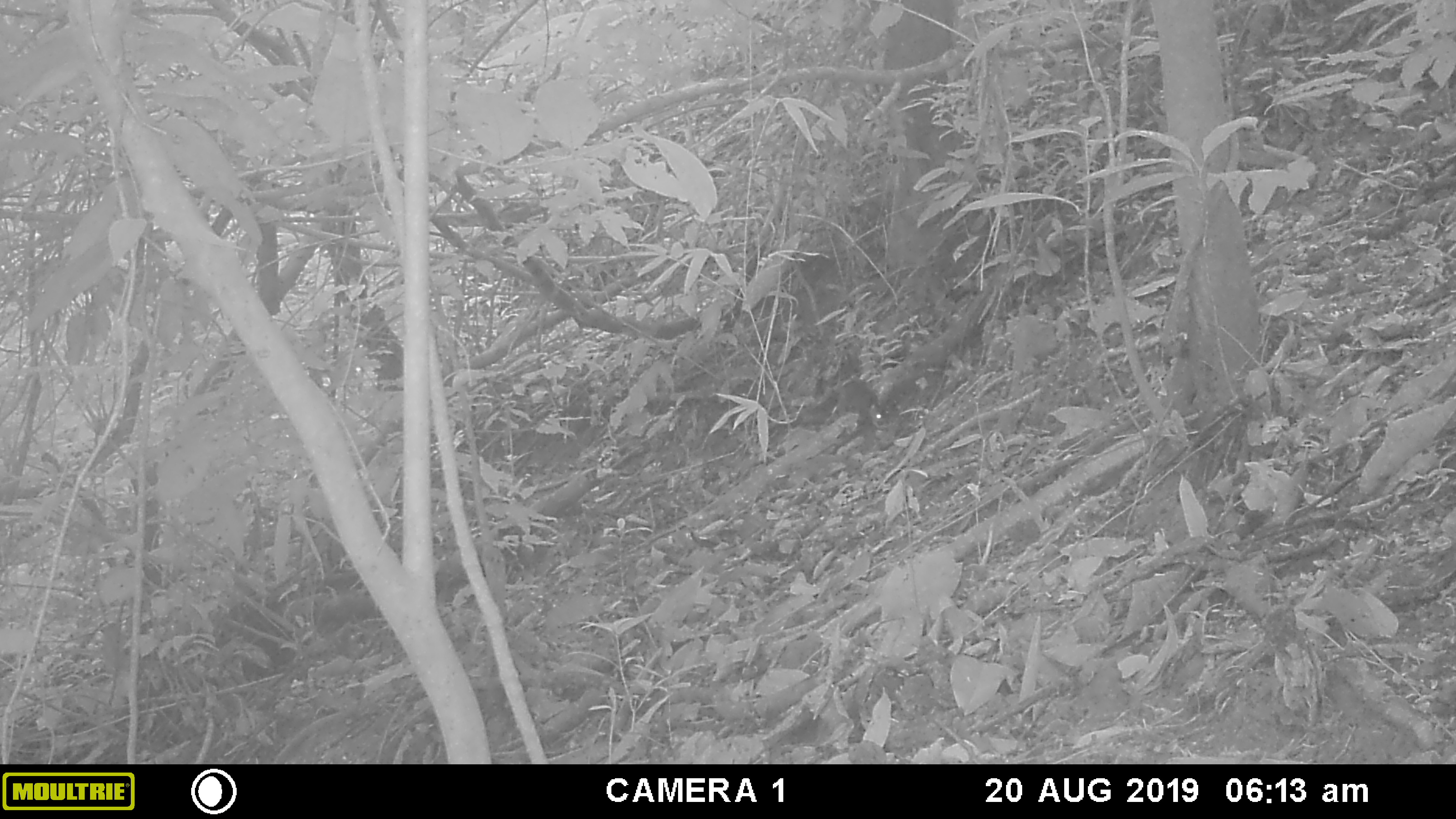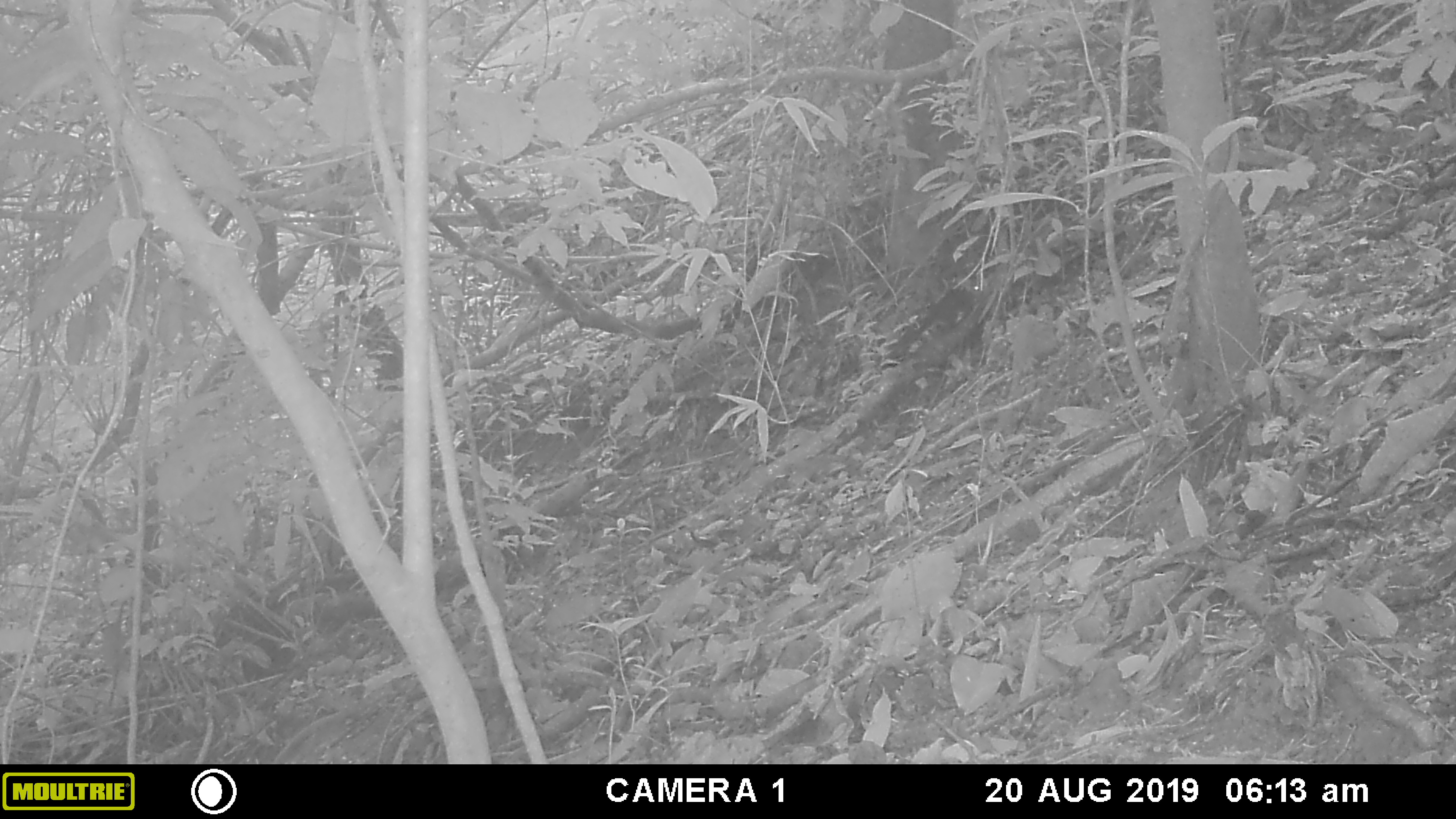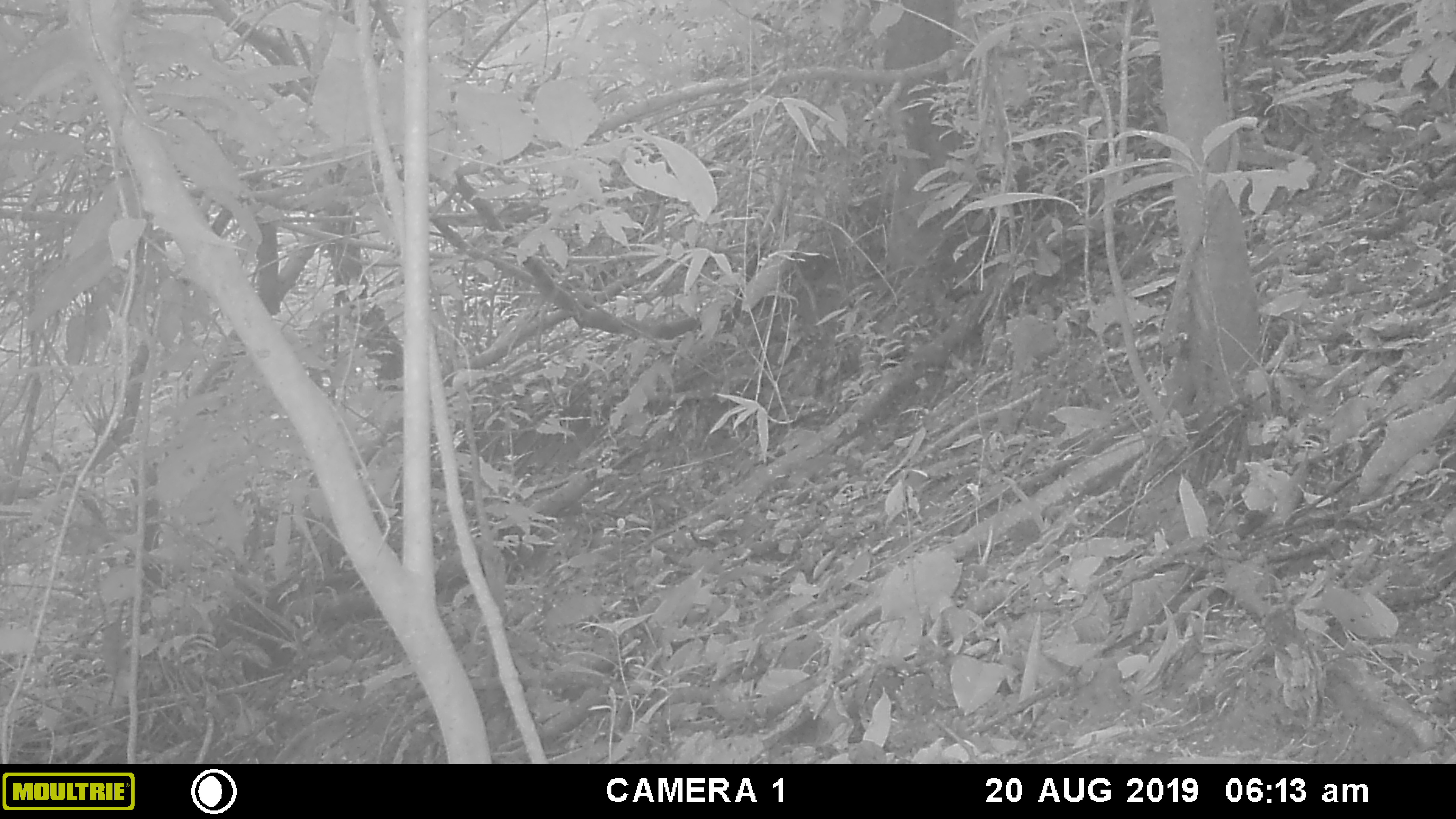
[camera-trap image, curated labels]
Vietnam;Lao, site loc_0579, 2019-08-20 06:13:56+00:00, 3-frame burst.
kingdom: Animalia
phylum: Chordata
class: Mammalia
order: Rodentia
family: Sciuridae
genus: Dremomys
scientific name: Dremomys rufigenis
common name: red-cheeked squirrel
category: red cheeked squirrel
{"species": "red cheeked squirrel (red-cheeked squirrel) (Dremomys rufigenis)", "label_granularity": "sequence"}